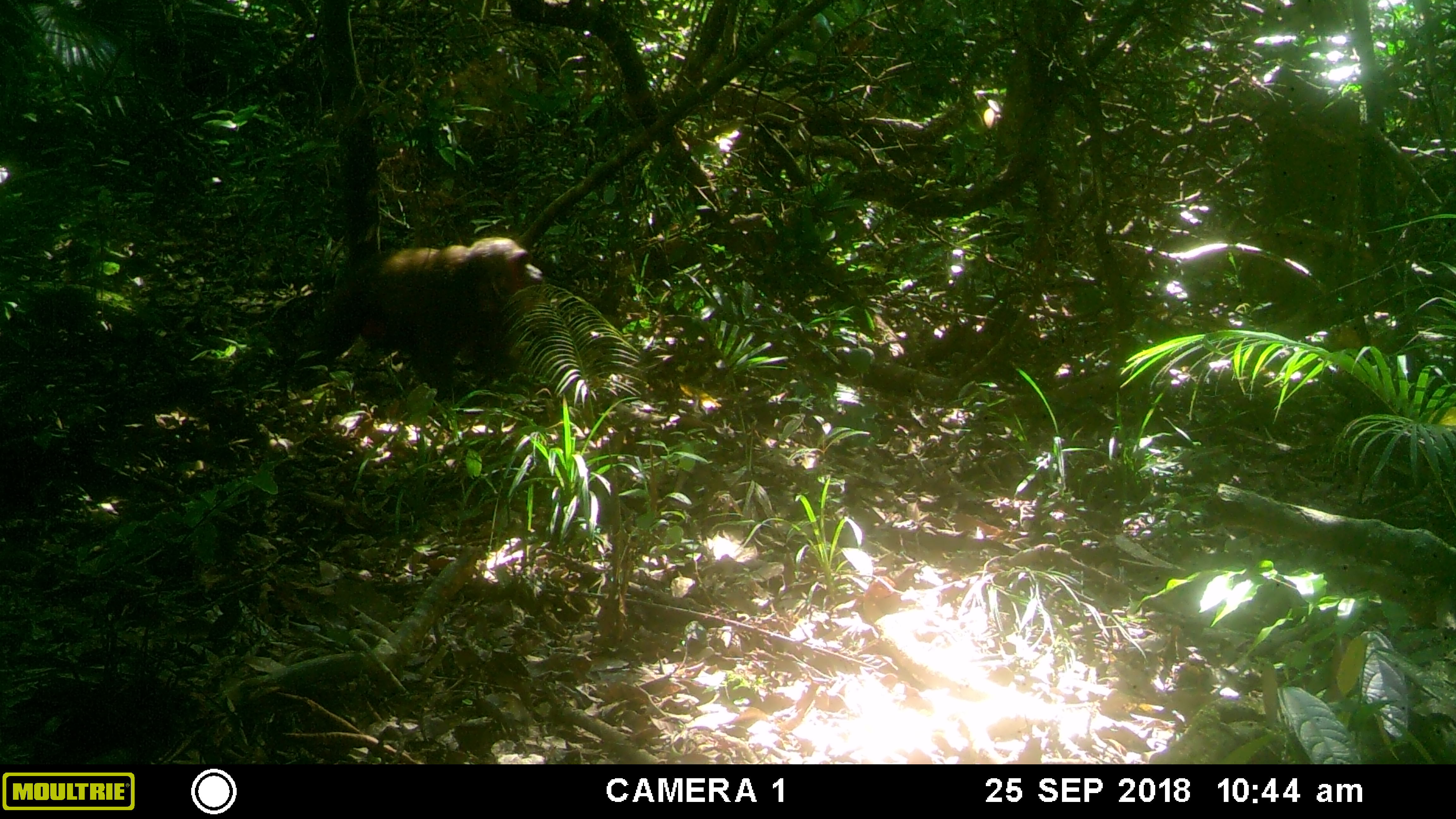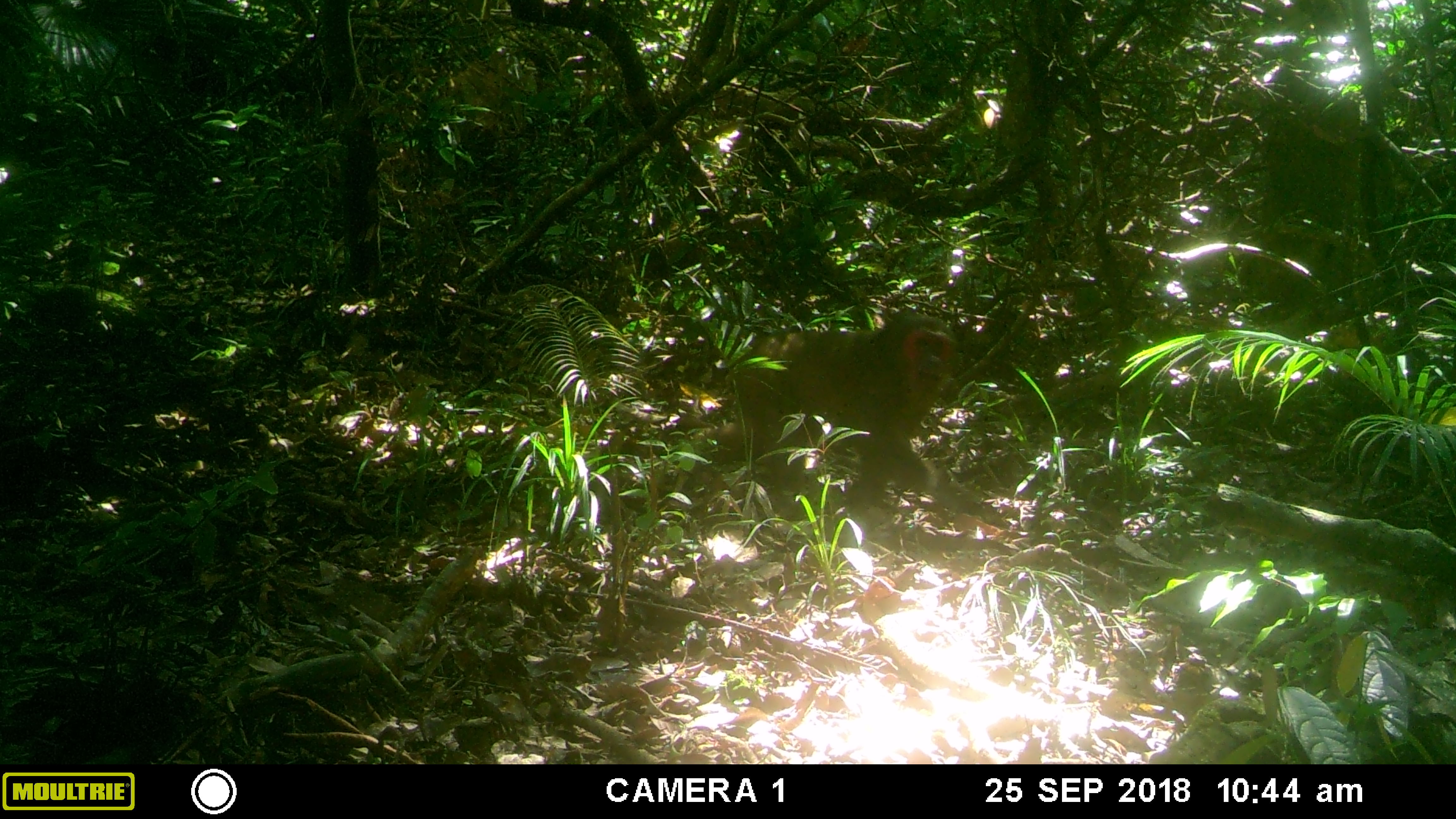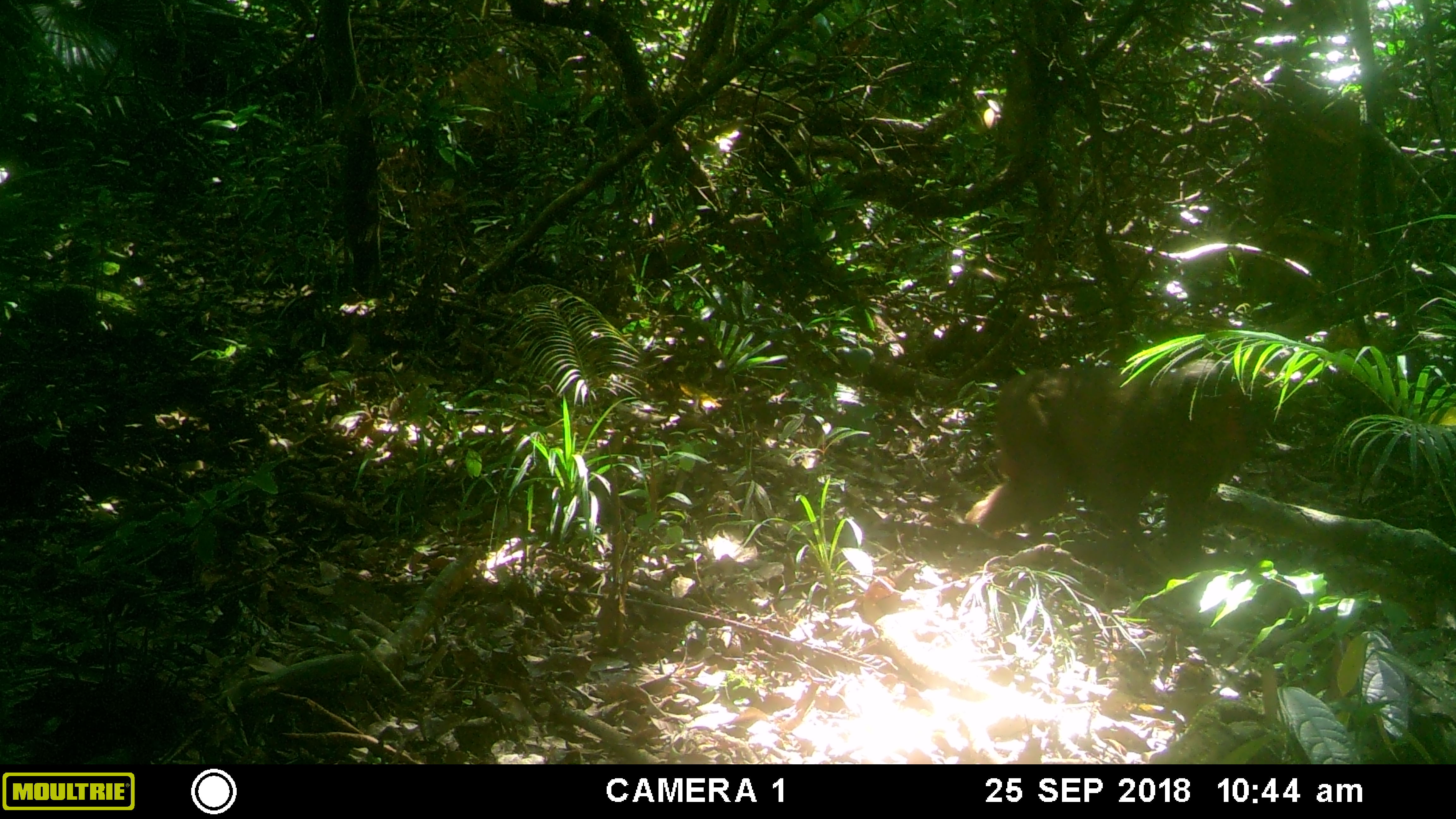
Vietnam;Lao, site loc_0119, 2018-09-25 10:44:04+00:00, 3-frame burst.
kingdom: Animalia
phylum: Chordata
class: Mammalia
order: Primates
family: Cercopithecidae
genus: Macaca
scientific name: Macaca arctoides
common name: stump-tailed macaque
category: stump tailed macaque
Stump tailed macaque (stump-tailed macaque) (Macaca arctoides). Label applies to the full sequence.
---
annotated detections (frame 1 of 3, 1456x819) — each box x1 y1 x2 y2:
stump tailed macaque: 276 236 542 402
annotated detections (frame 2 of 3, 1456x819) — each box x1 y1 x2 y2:
stump tailed macaque: 687 311 963 511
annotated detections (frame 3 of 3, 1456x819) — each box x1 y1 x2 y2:
stump tailed macaque: 966 353 1279 567